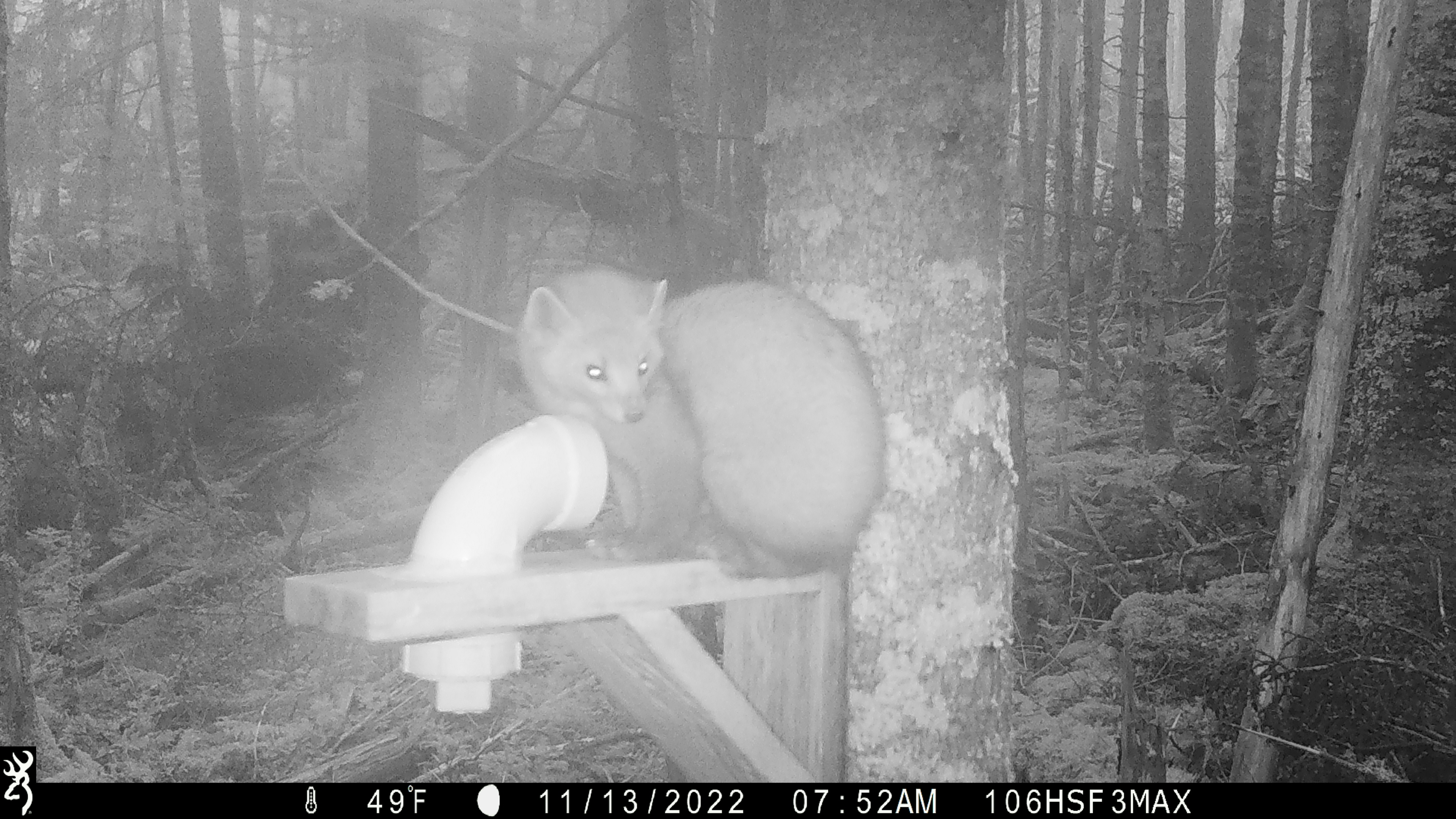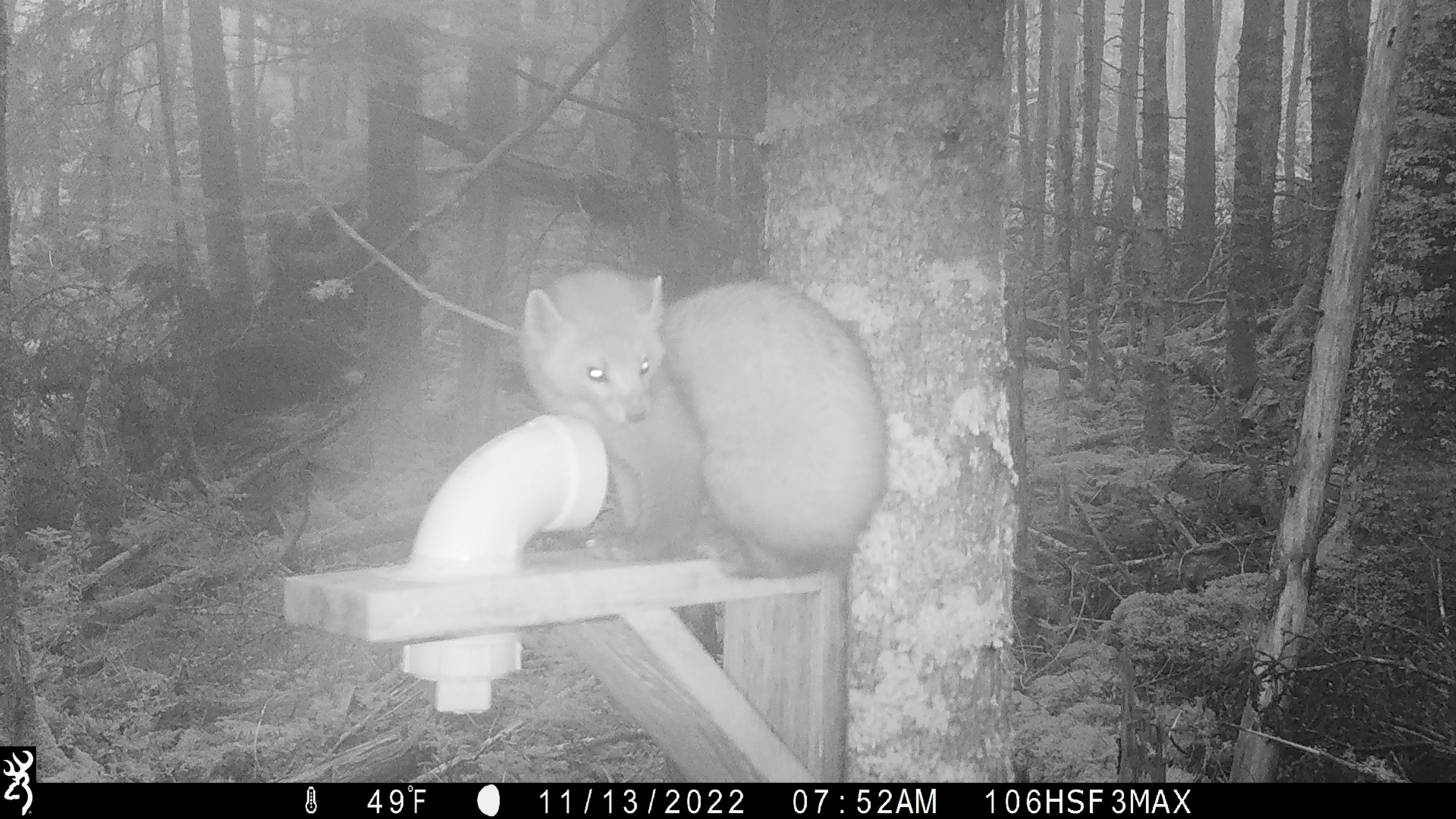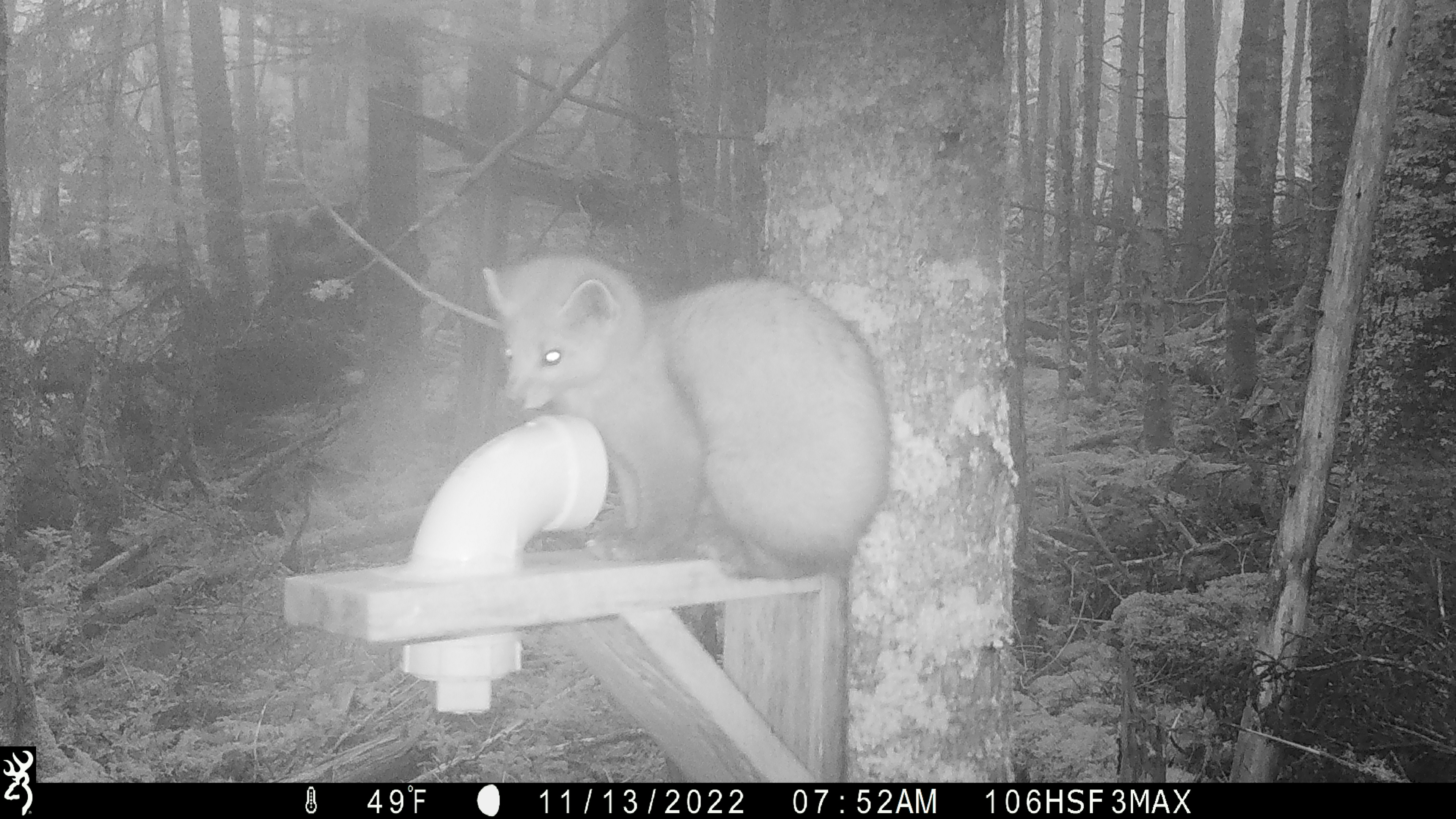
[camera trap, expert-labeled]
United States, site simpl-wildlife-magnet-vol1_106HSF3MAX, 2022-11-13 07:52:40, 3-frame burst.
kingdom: Animalia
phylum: Chordata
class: Mammalia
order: Carnivora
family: Mustelidae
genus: Martes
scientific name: Martes americana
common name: american marten